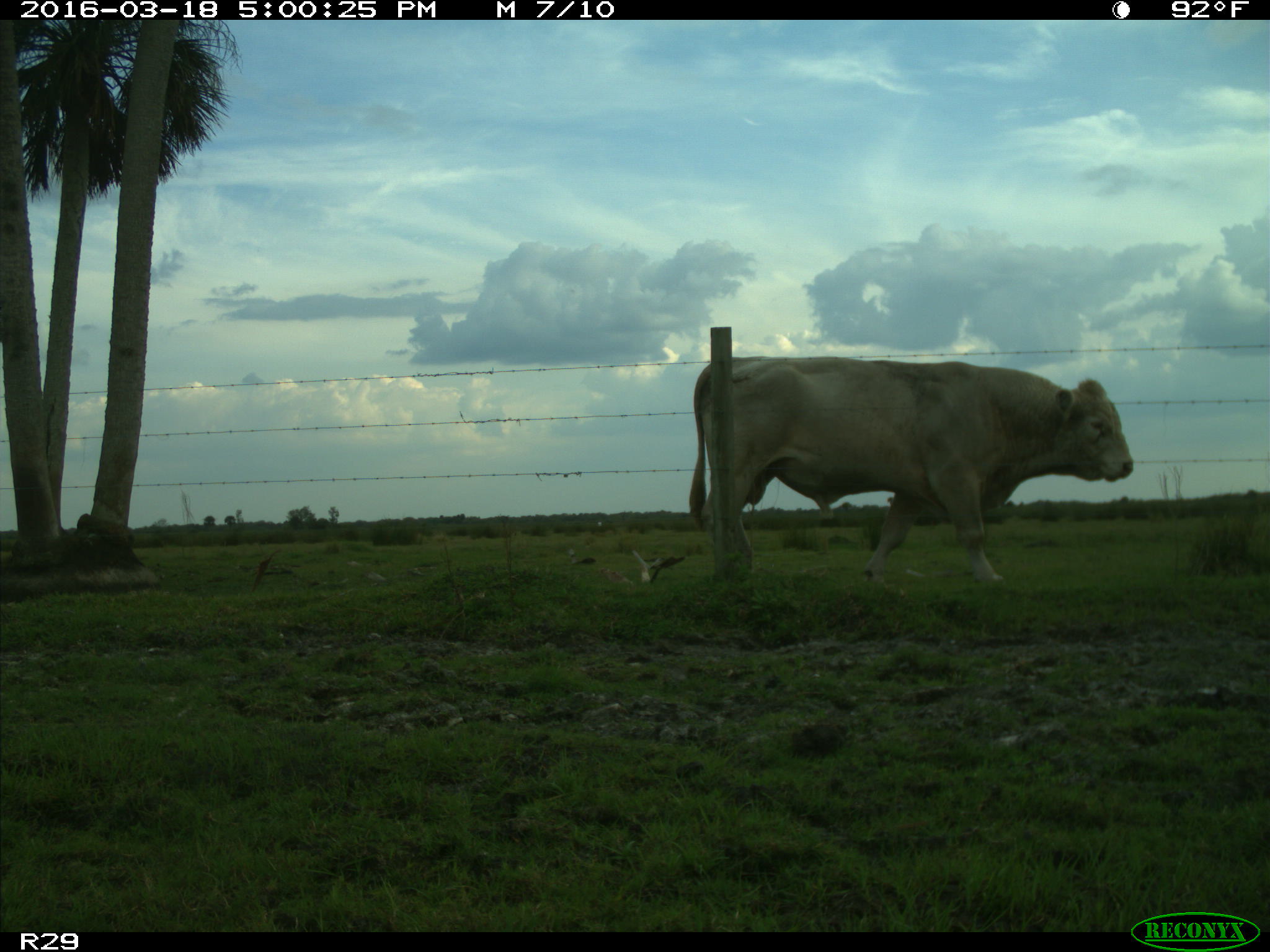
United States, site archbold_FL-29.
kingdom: Animalia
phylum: Chordata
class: Mammalia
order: Artiodactyla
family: Bovidae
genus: Bos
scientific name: Bos taurus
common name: domestic cow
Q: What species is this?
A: Bos taurus (domestic cow).